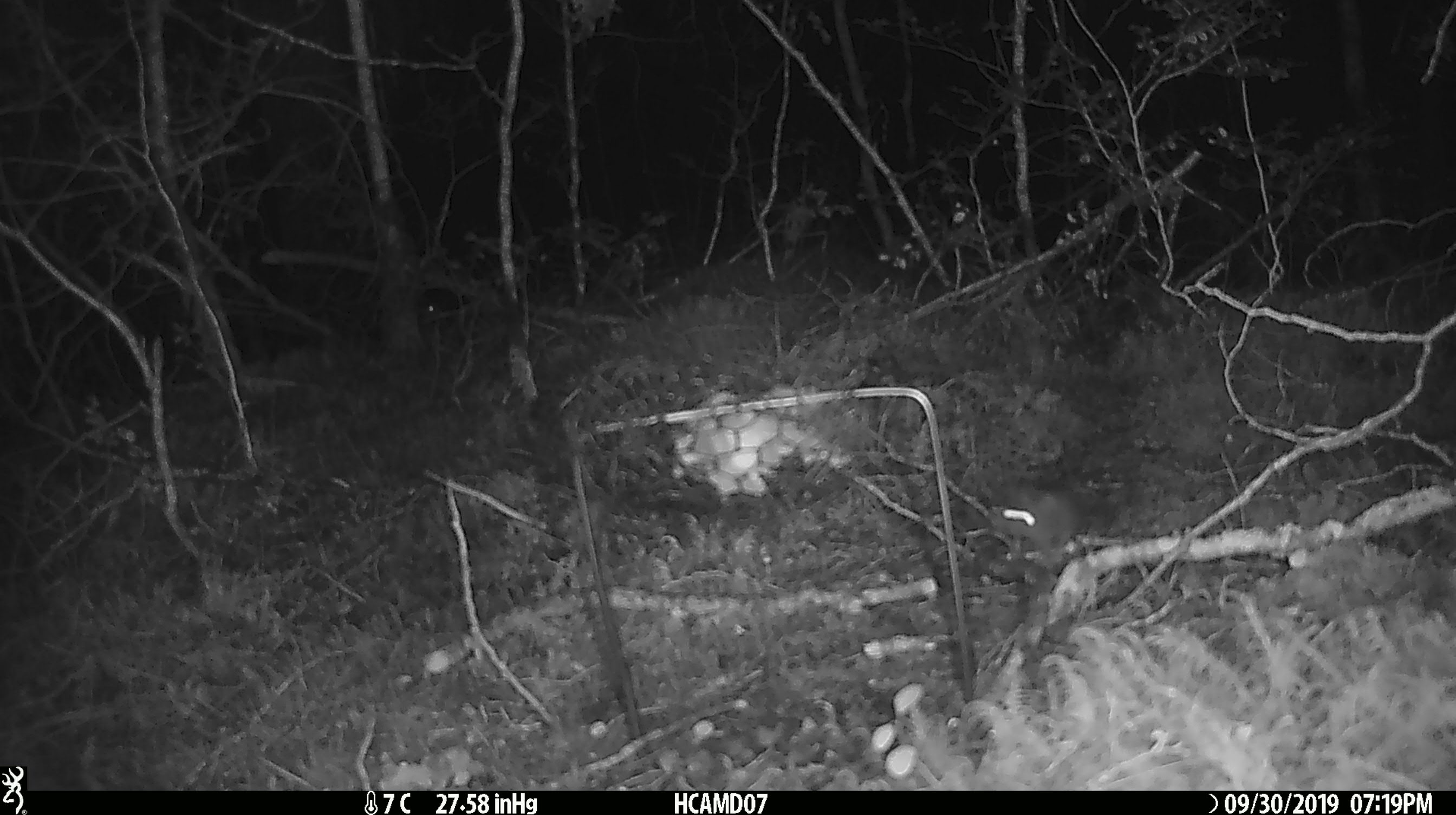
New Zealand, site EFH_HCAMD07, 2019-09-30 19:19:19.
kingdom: Animalia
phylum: Chordata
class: Mammalia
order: Rodentia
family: Muridae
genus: Mus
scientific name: Mus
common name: mouse